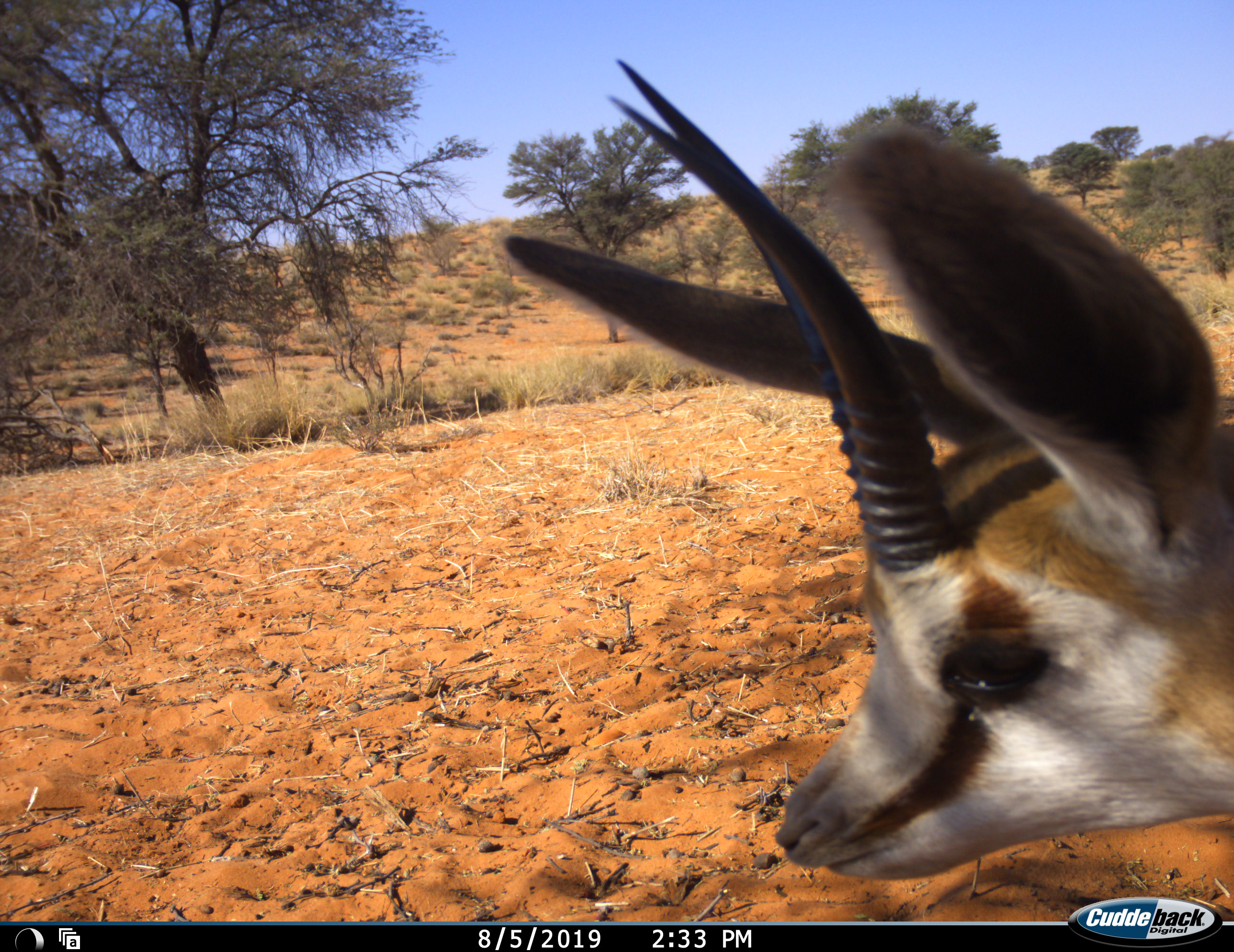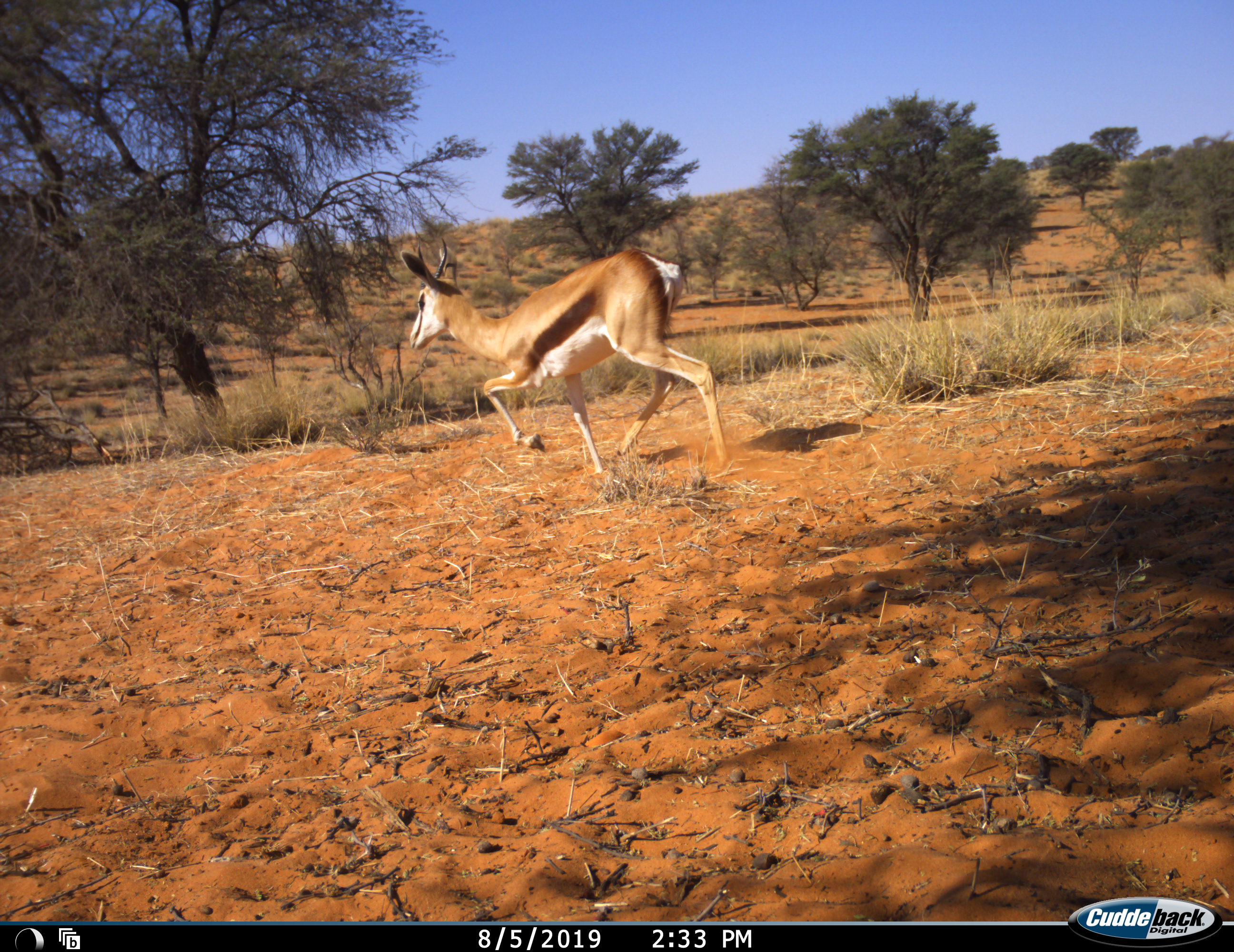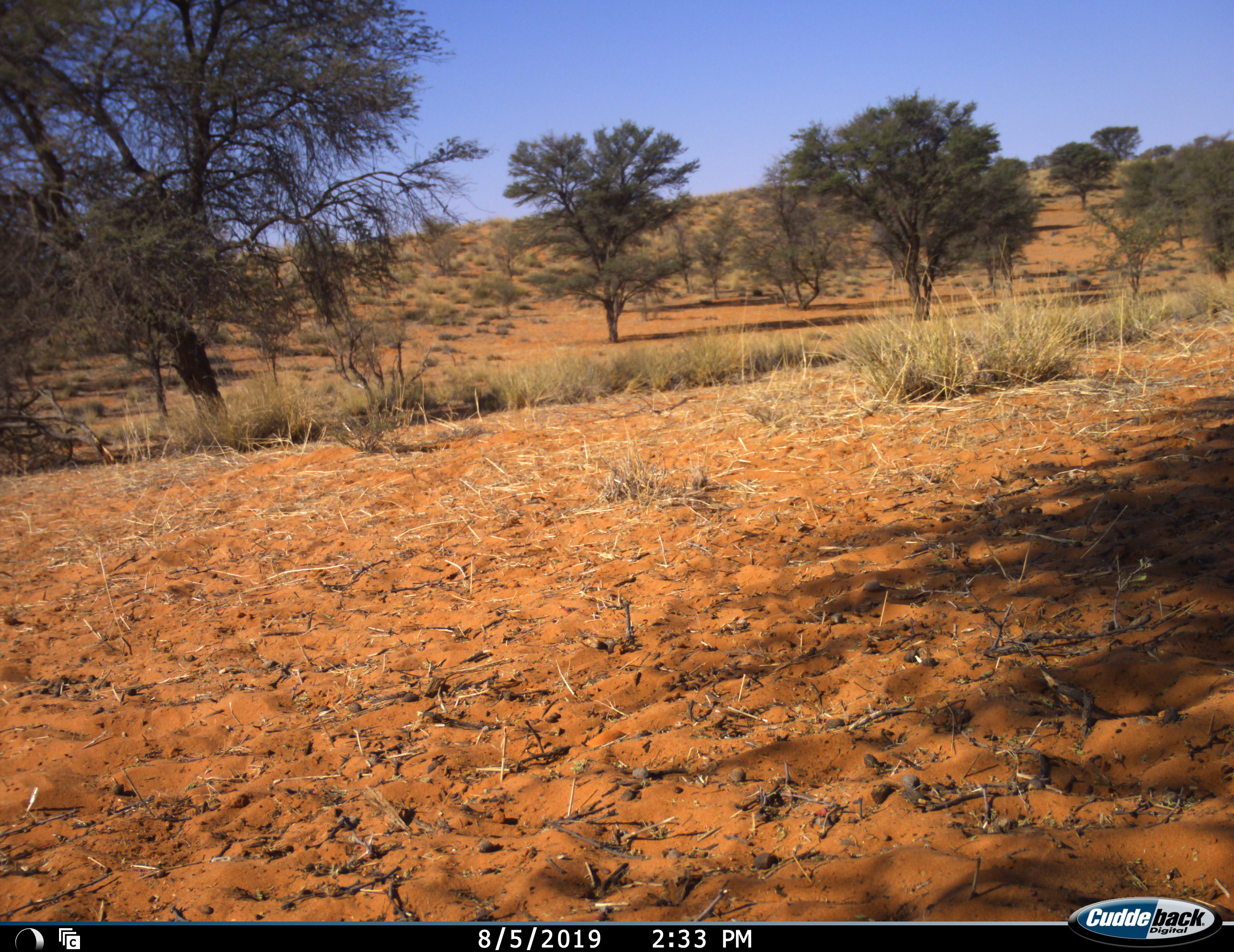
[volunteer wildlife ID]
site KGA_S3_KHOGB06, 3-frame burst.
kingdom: Animalia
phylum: Chordata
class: Mammalia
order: Artiodactyla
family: Bovidae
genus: Antidorcas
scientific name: Antidorcas marsupialis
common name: springbok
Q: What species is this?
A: Springbok (Antidorcas marsupialis).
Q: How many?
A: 1.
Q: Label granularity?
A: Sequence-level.